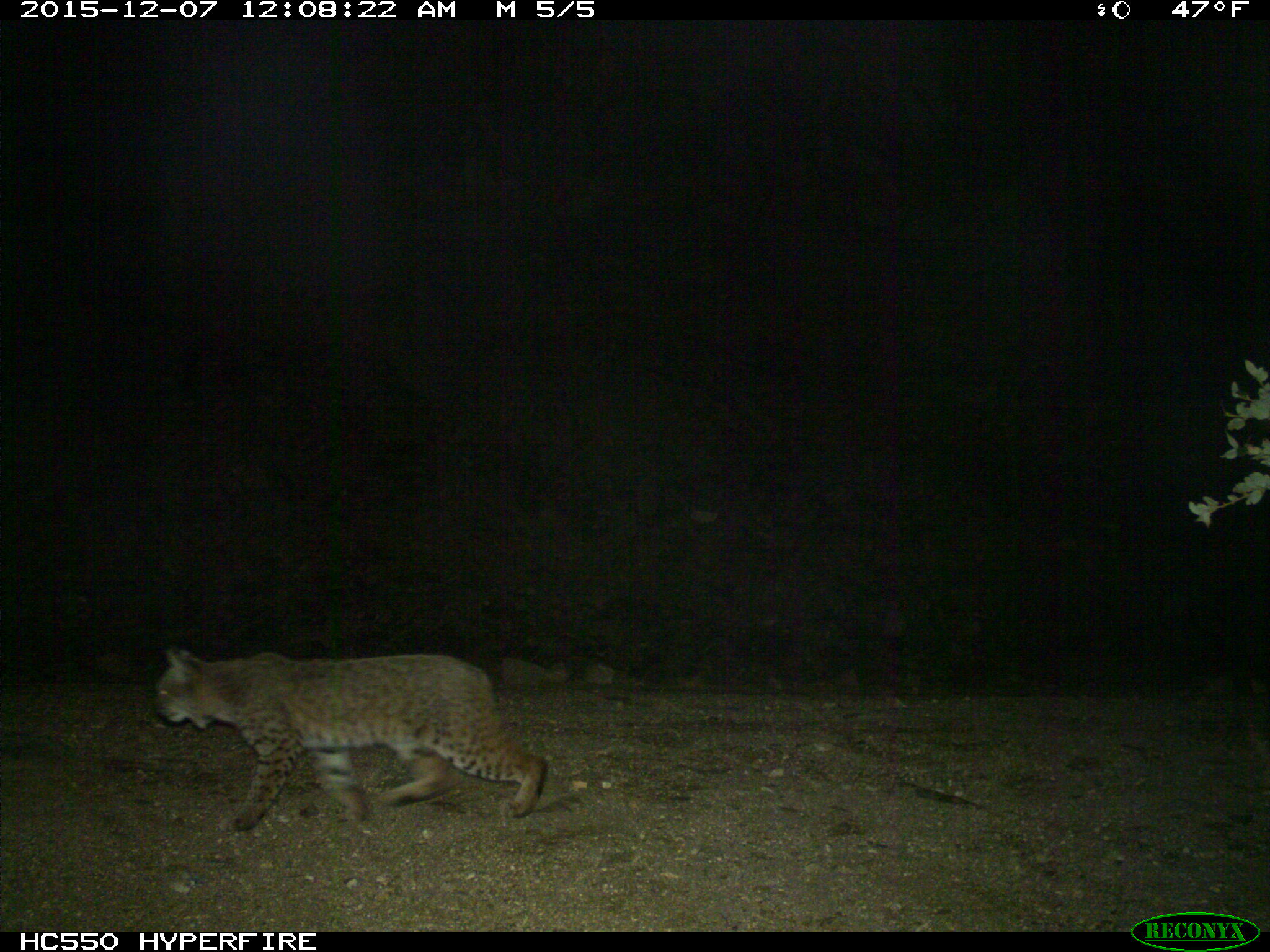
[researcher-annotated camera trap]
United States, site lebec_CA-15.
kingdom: Animalia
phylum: Chordata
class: Mammalia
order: Carnivora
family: Felidae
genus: Lynx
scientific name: Lynx rufus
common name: bobcat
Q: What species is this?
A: Lynx rufus (bobcat).